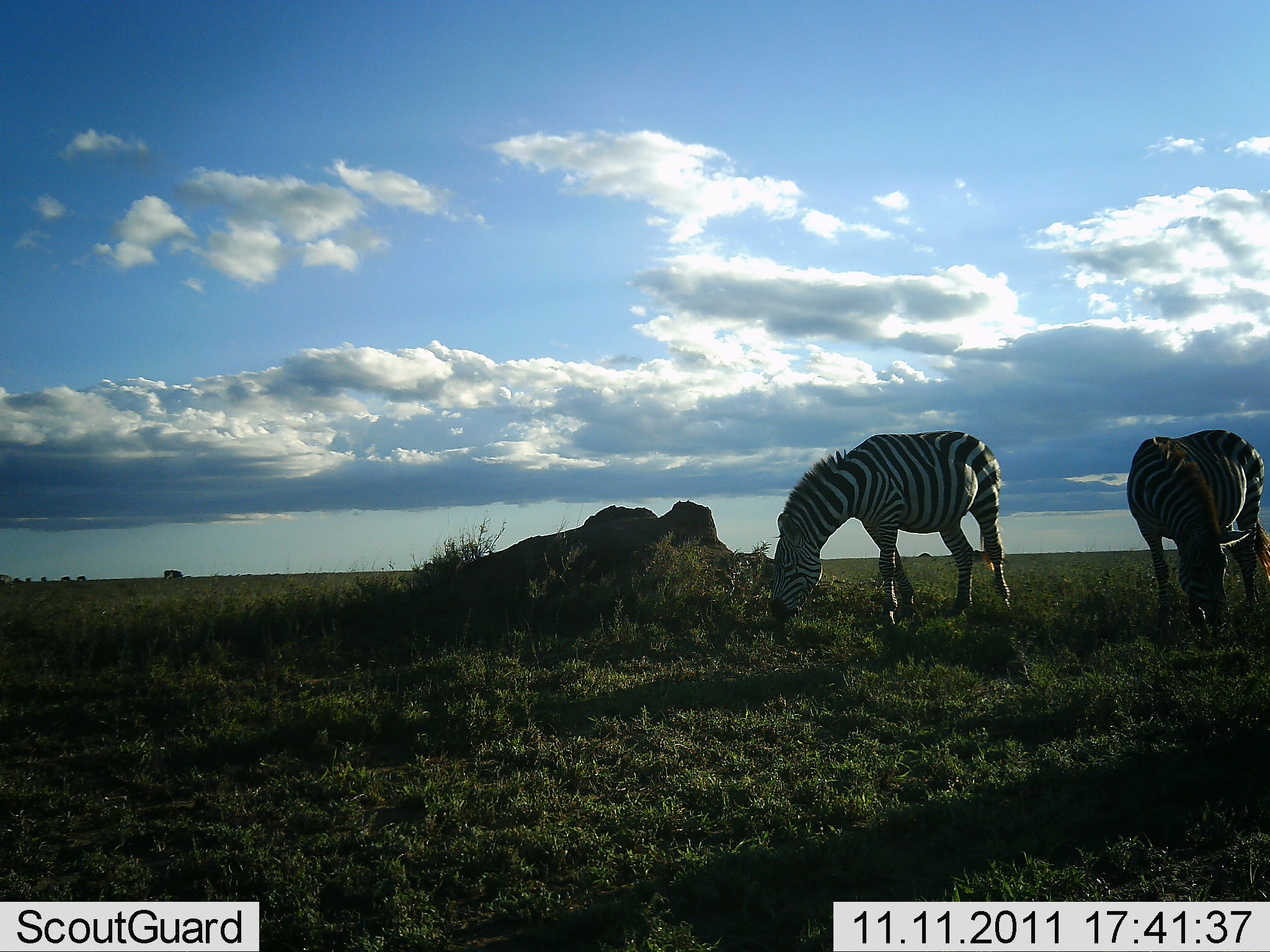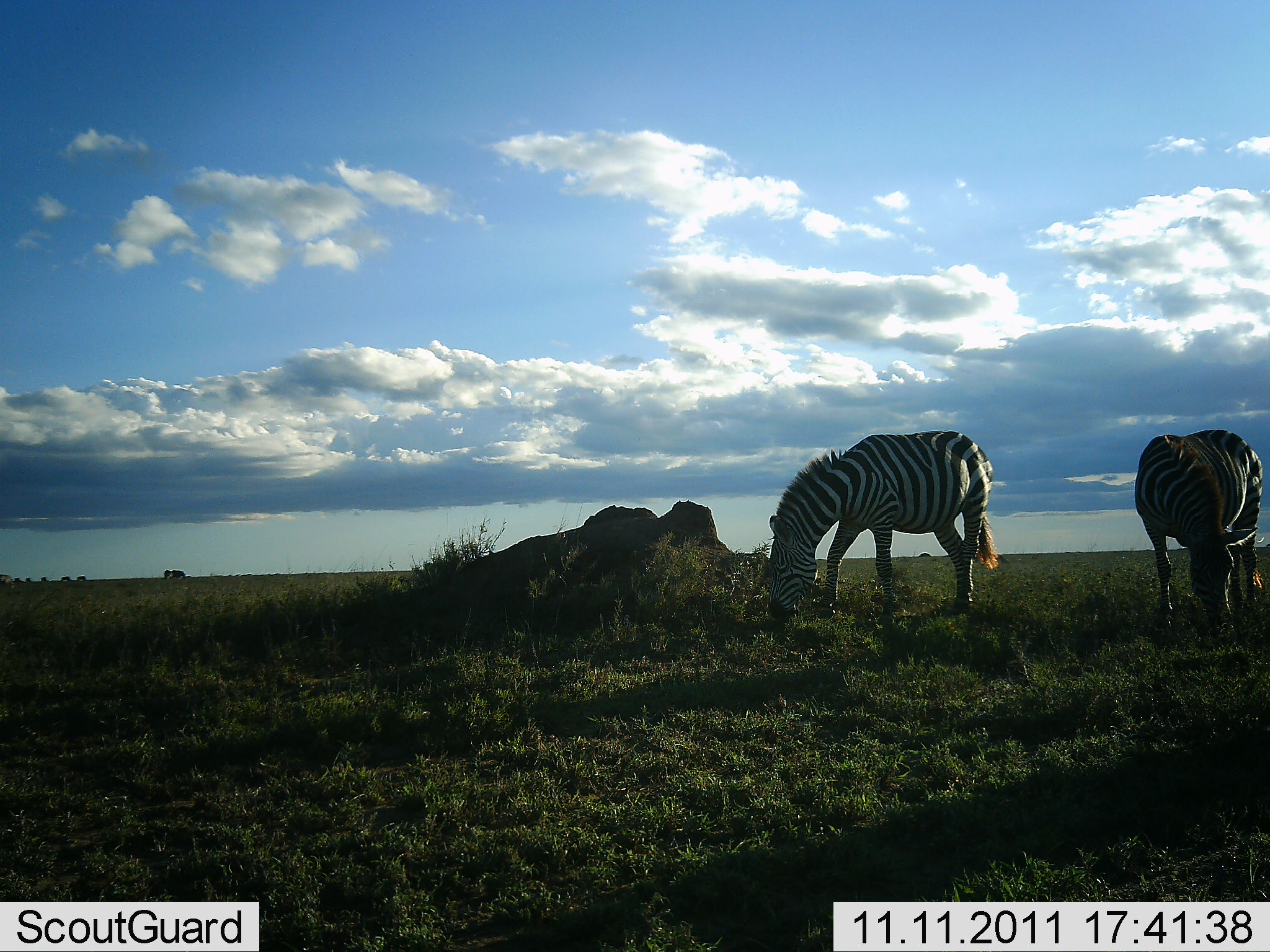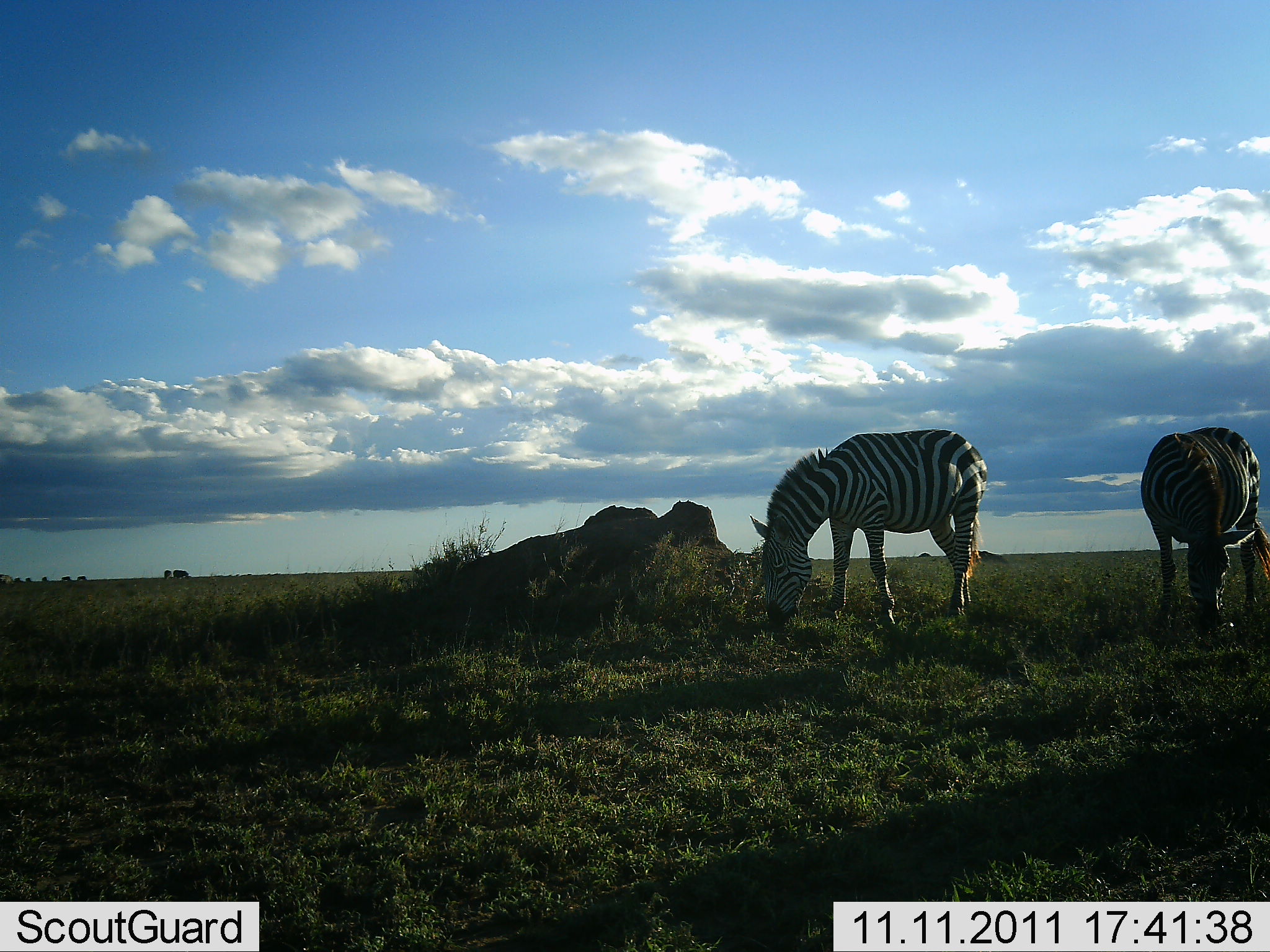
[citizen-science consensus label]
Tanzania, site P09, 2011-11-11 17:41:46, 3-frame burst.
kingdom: Animalia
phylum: Chordata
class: Mammalia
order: Perissodactyla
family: Equidae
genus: Equus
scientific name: Equus quagga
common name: plains zebra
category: zebra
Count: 2.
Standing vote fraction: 38%.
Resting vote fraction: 0%.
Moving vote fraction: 0%.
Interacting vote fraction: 0%.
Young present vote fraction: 0%.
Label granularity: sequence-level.